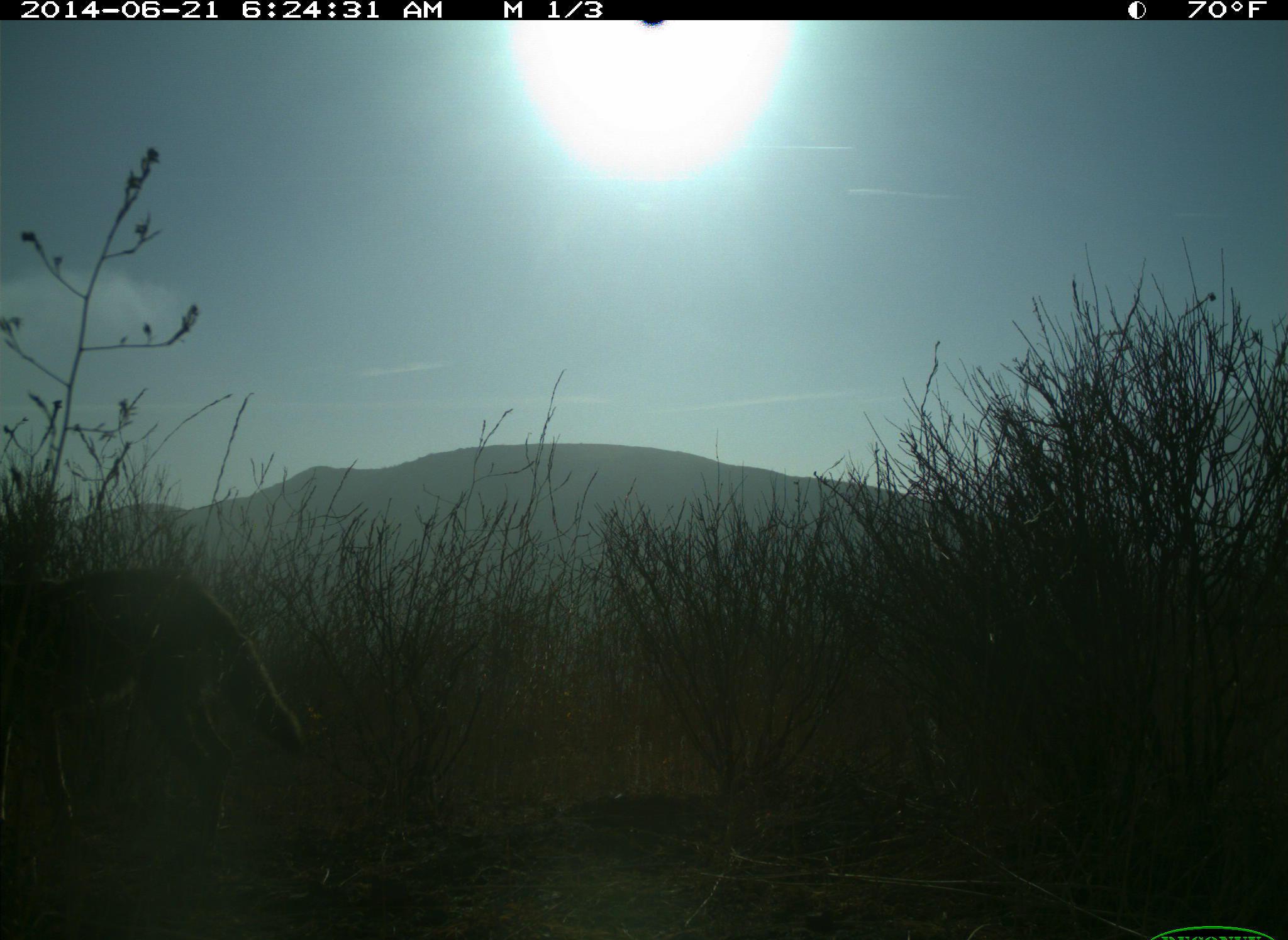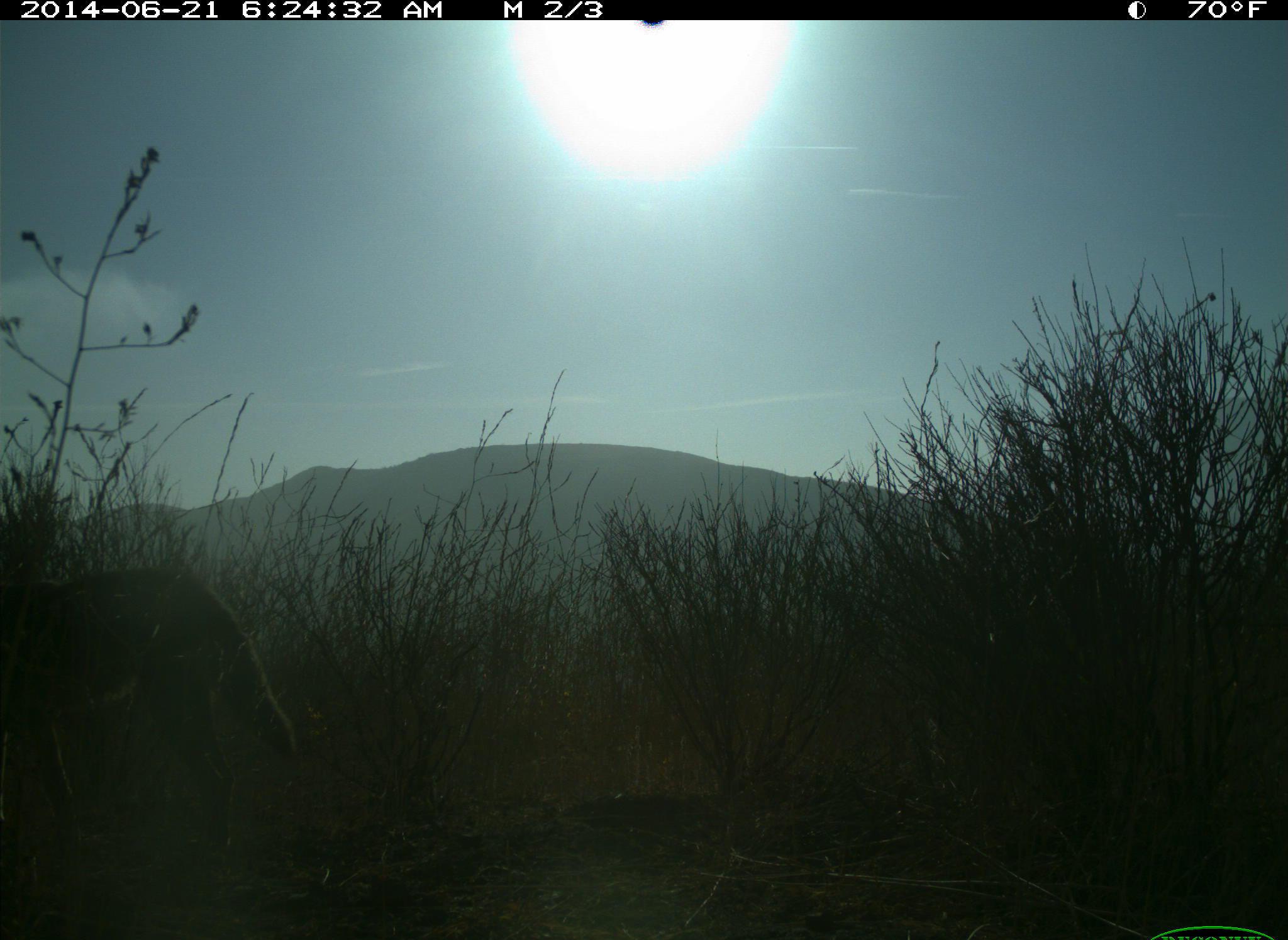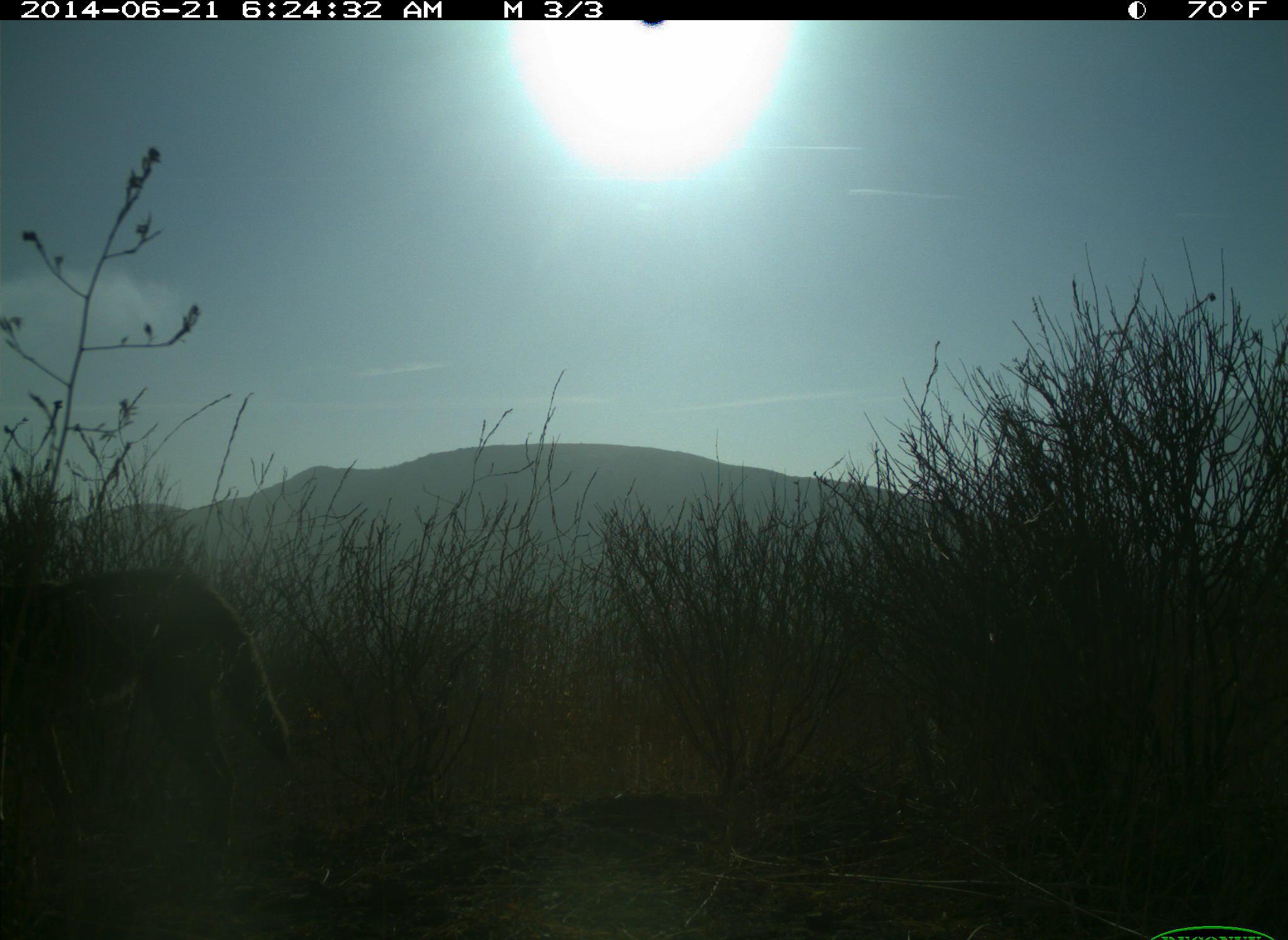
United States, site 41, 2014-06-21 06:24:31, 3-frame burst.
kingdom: Animalia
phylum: Chordata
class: Mammalia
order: Carnivora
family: Canidae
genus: Canis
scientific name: Canis latrans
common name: coyote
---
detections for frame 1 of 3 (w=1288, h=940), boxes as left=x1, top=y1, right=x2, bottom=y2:
coyote: left=0, top=563, right=317, bottom=857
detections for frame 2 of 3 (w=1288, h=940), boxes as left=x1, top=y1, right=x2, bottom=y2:
coyote: left=0, top=568, right=308, bottom=869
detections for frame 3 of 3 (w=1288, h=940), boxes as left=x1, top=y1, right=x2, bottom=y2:
coyote: left=0, top=558, right=295, bottom=857